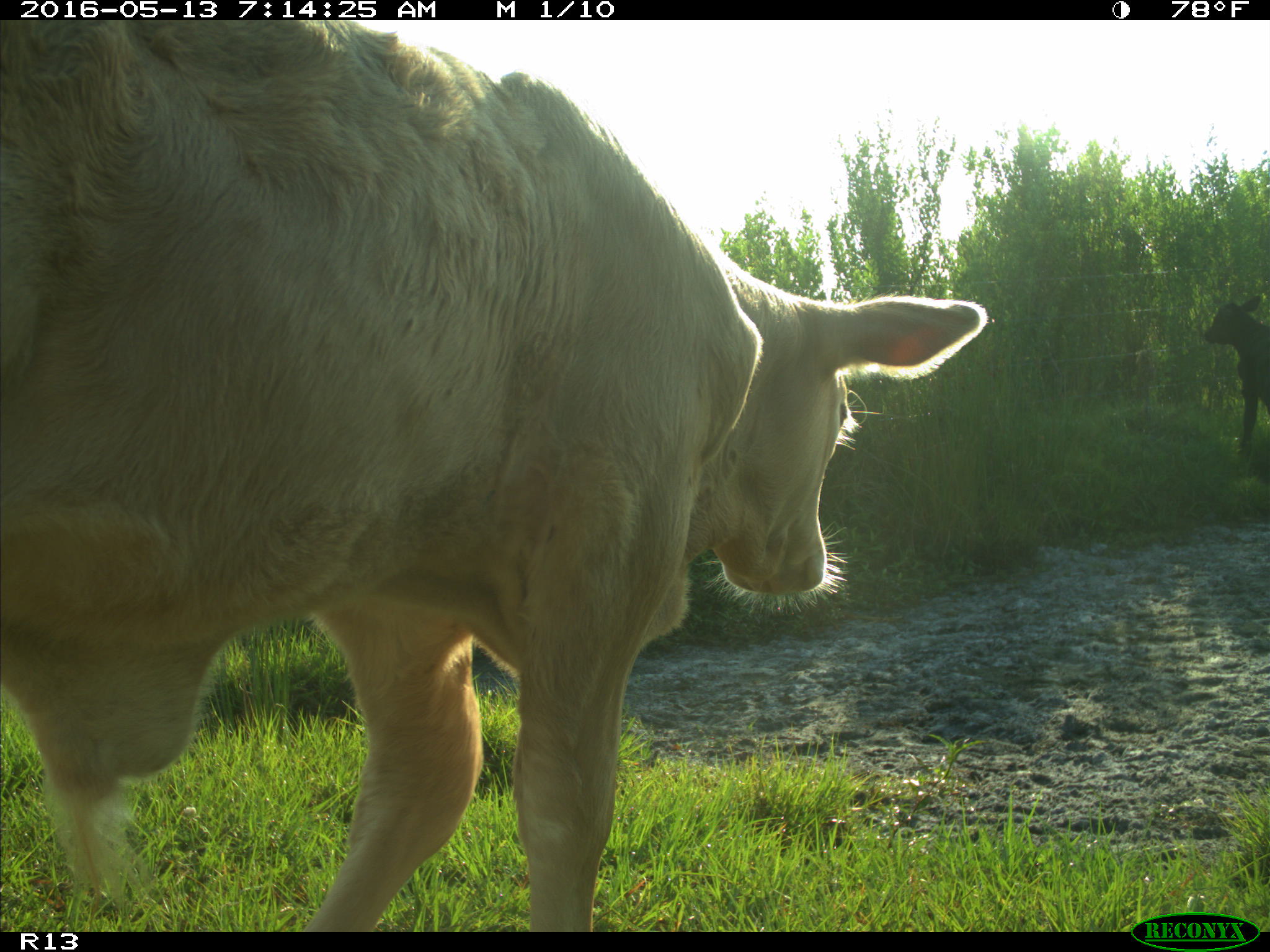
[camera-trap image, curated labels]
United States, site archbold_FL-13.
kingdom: Animalia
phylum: Chordata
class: Mammalia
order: Artiodactyla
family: Bovidae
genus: Bos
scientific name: Bos taurus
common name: domestic cow